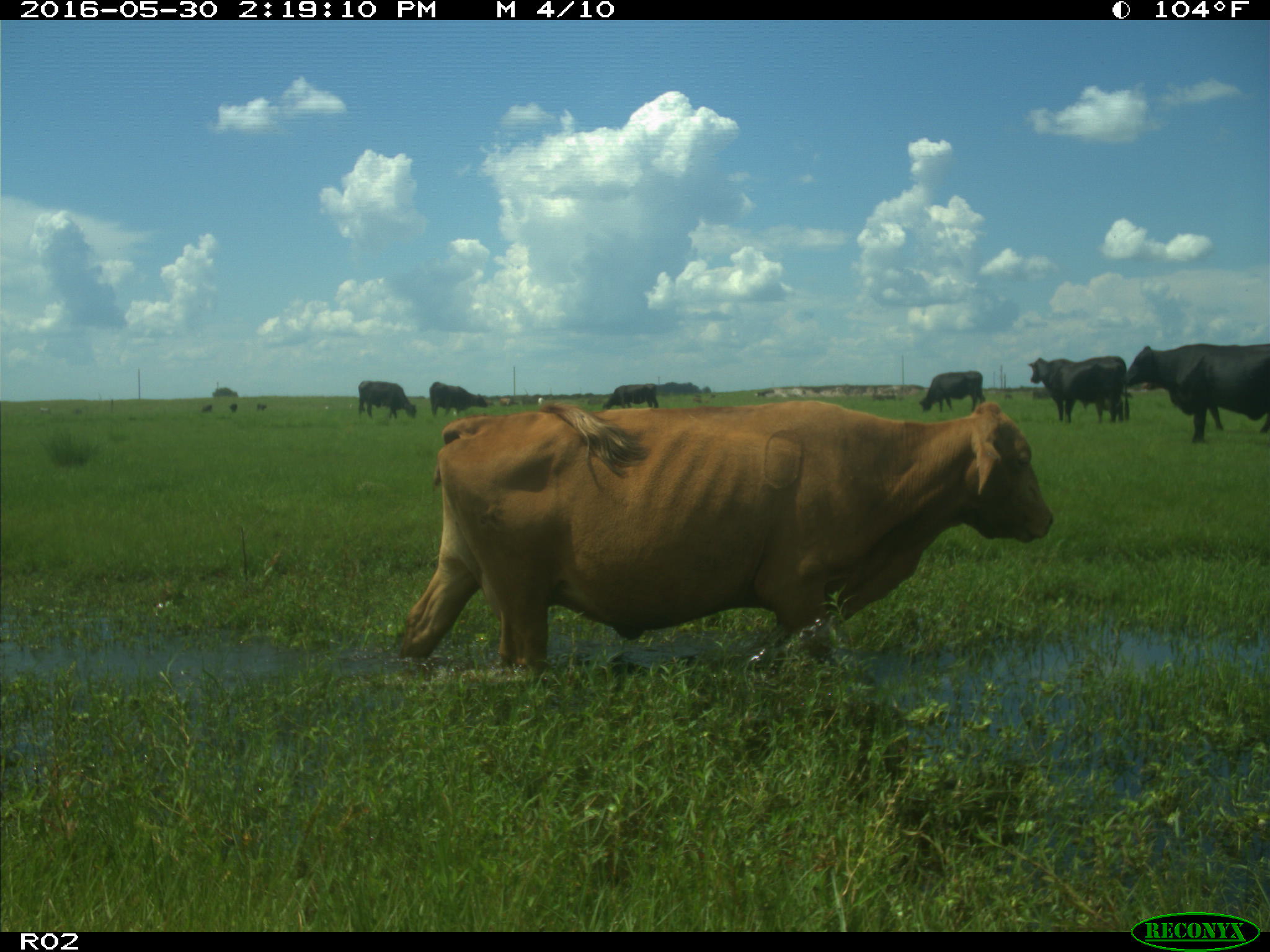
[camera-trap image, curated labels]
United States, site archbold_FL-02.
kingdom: Animalia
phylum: Chordata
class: Mammalia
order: Artiodactyla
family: Bovidae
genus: Bos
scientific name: Bos taurus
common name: domestic cow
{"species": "Bos taurus (domestic cow)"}